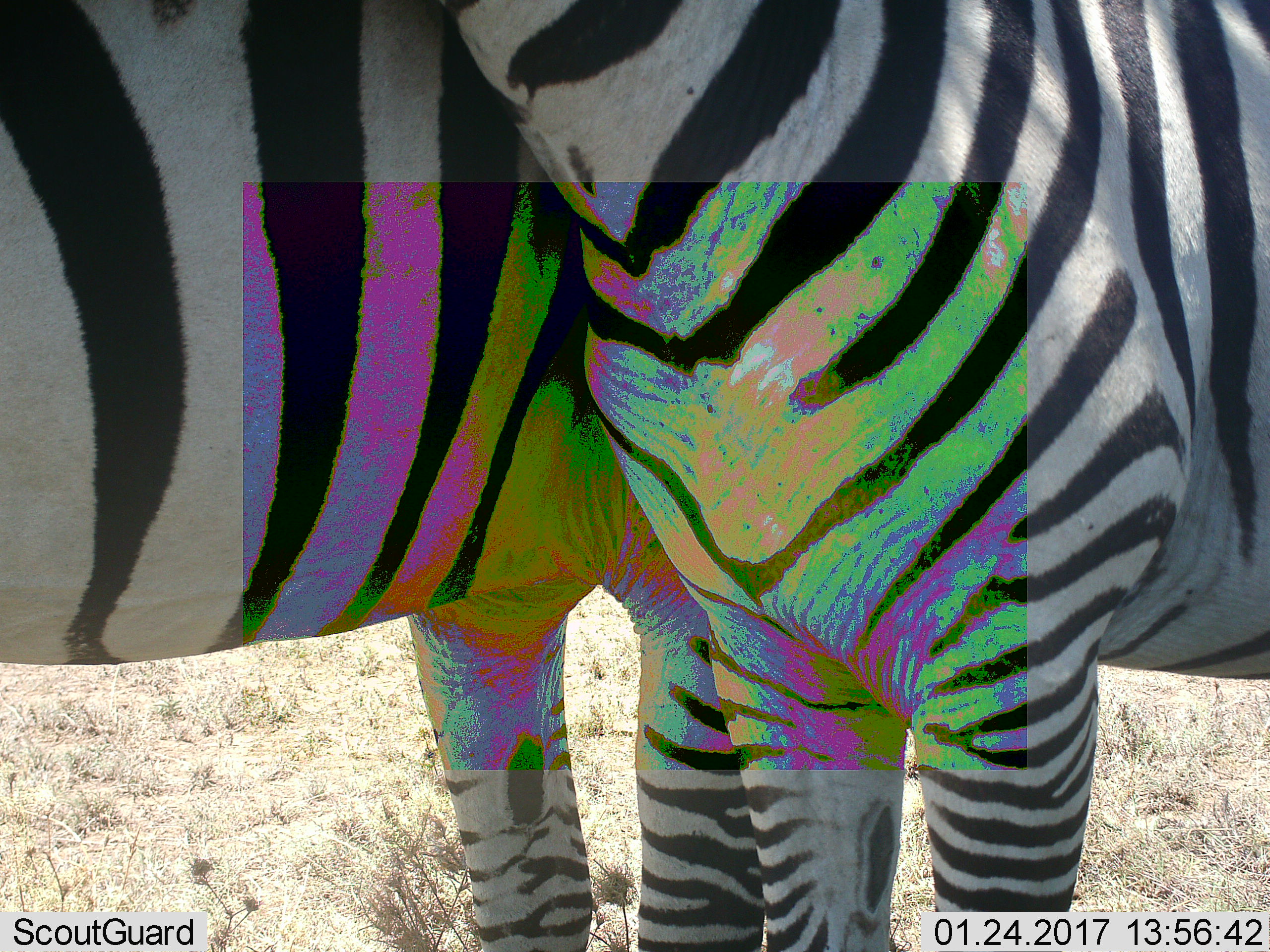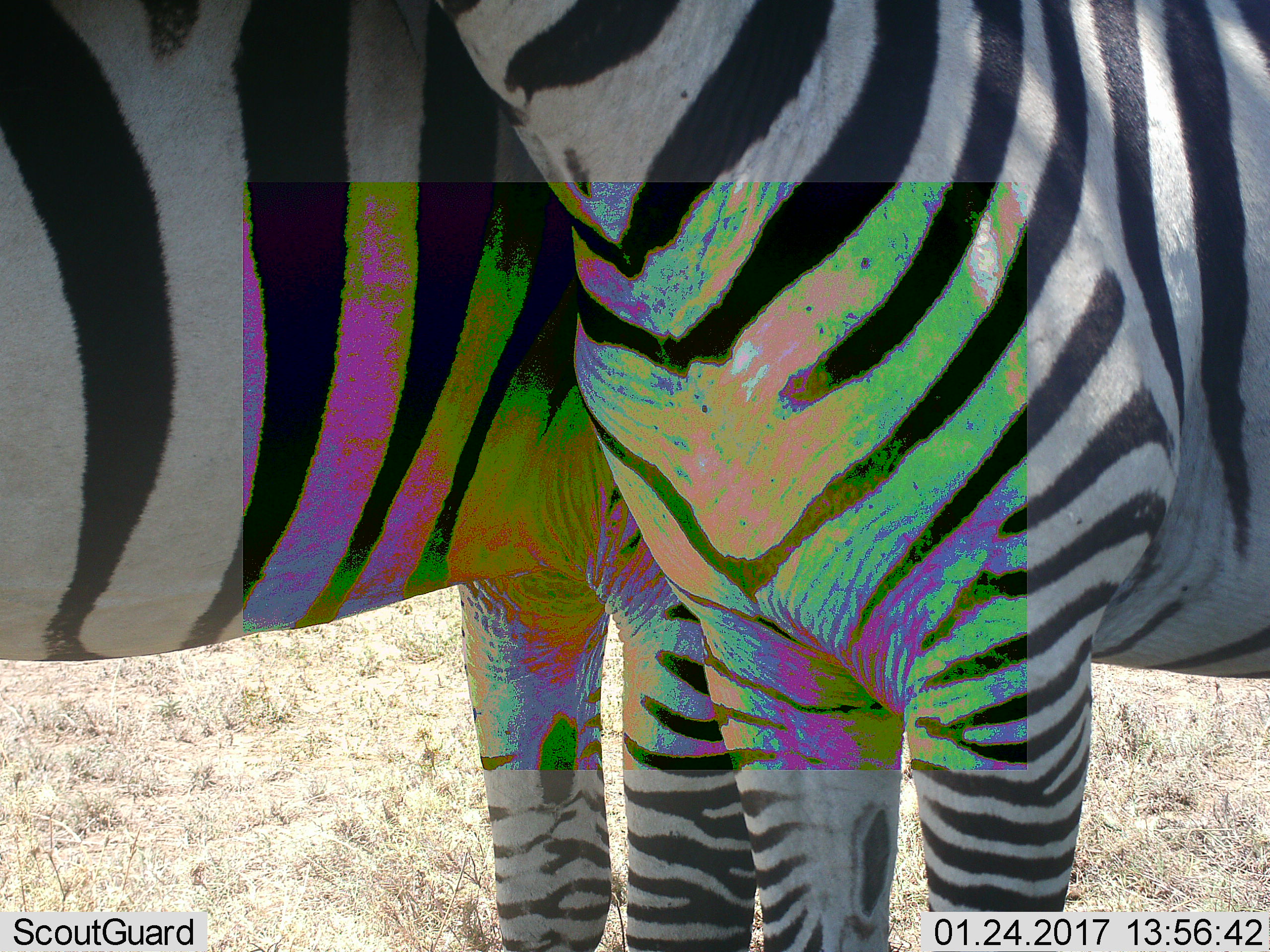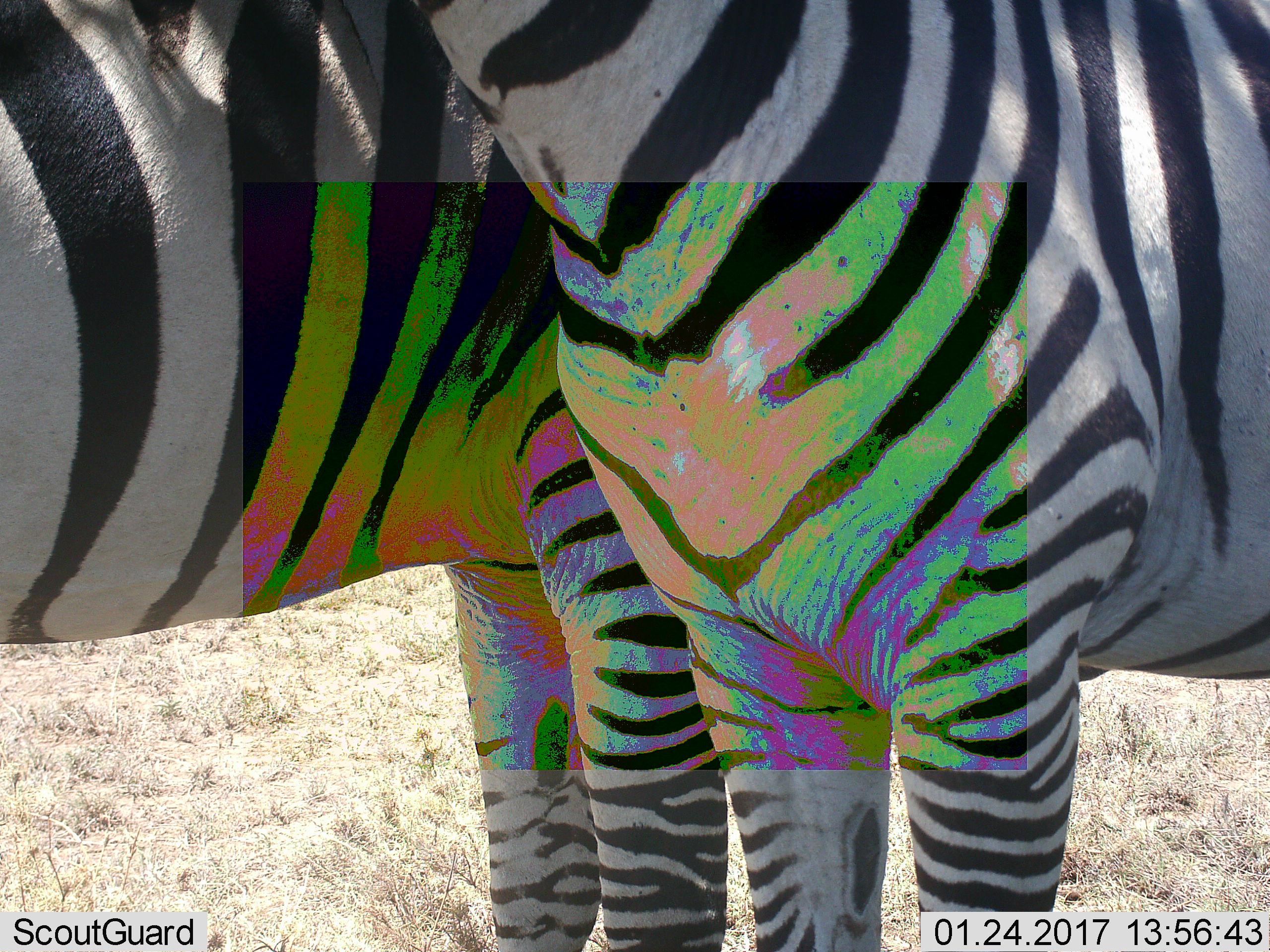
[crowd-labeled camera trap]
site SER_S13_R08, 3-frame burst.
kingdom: Animalia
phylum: Chordata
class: Mammalia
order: Perissodactyla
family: Equidae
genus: Equus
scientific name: Equus quagga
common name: plains zebra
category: zebraplains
Zebraplains (plains zebra) (Equus quagga), count 2. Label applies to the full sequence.